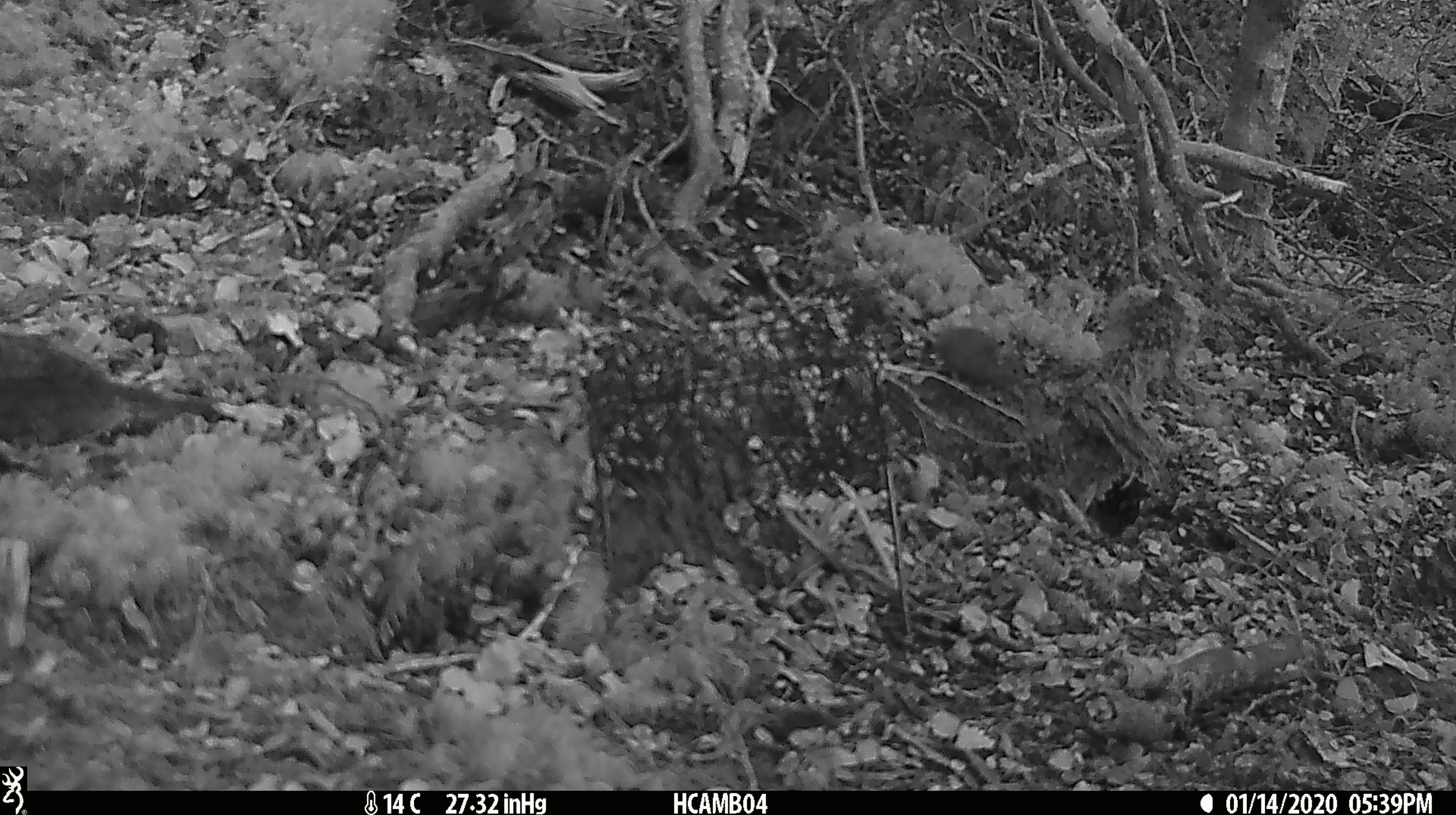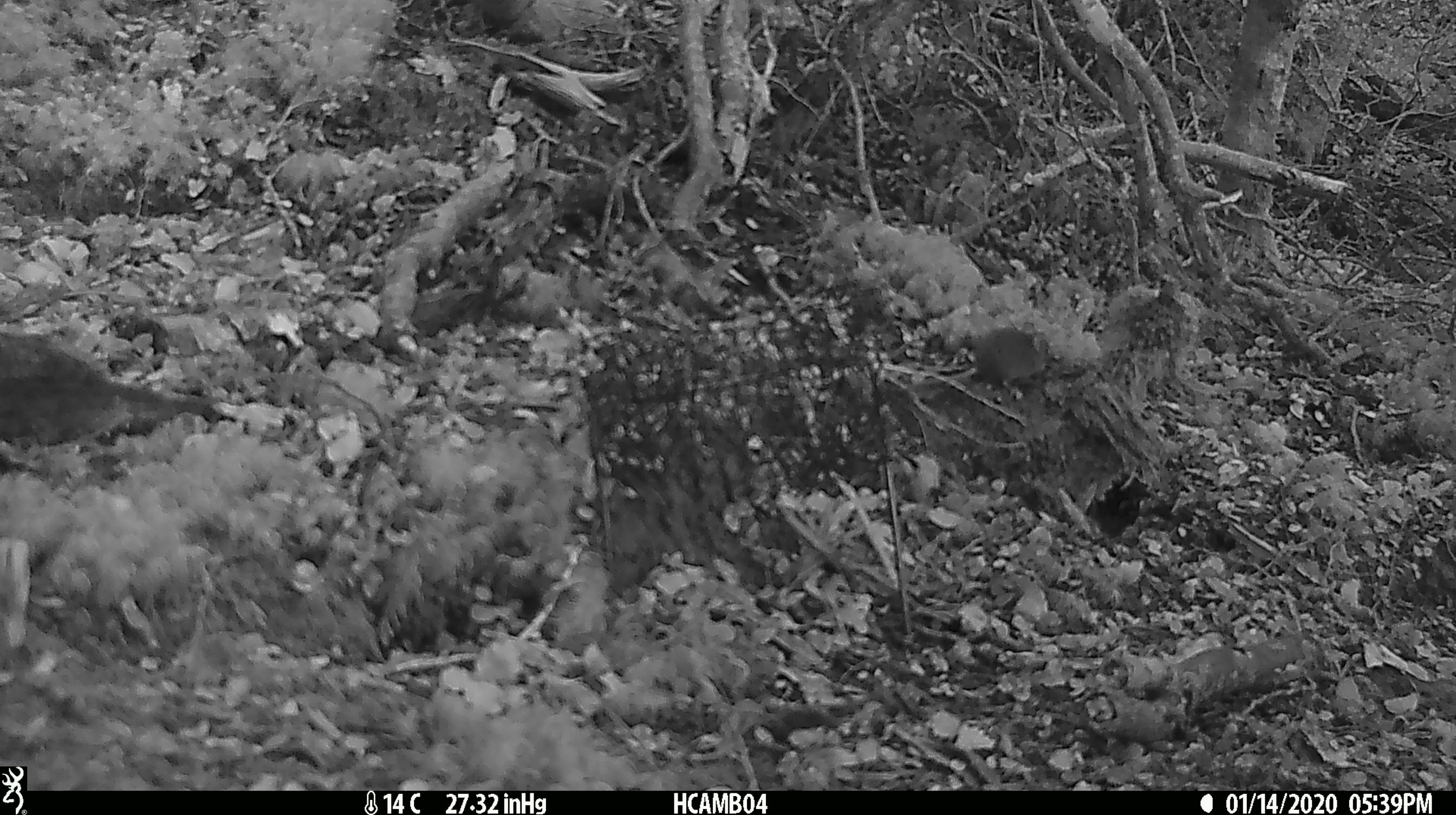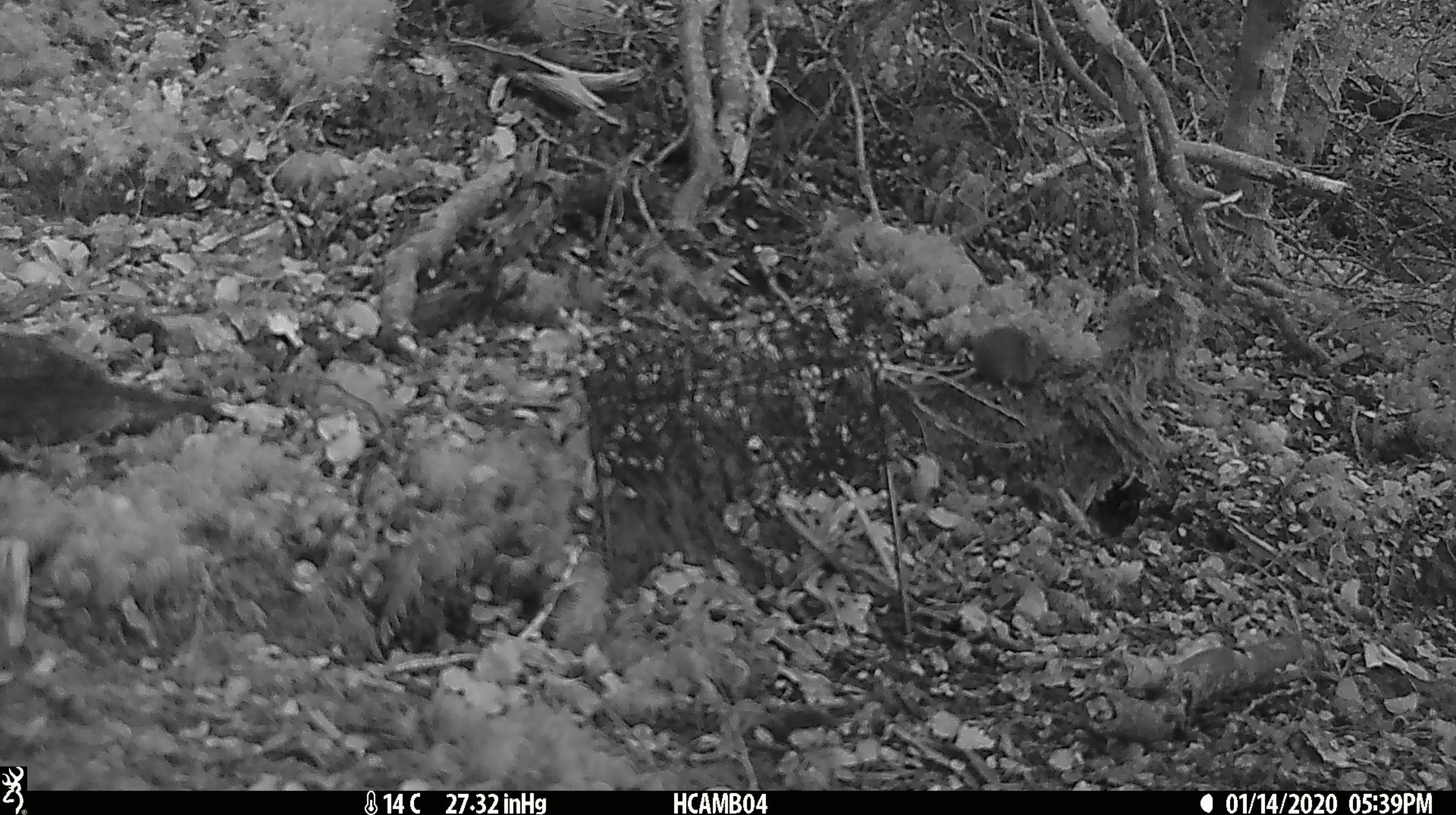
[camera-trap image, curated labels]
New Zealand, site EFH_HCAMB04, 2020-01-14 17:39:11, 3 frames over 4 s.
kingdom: Animalia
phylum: Chordata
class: Mammalia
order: Rodentia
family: Muridae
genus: Mus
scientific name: Mus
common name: mouse